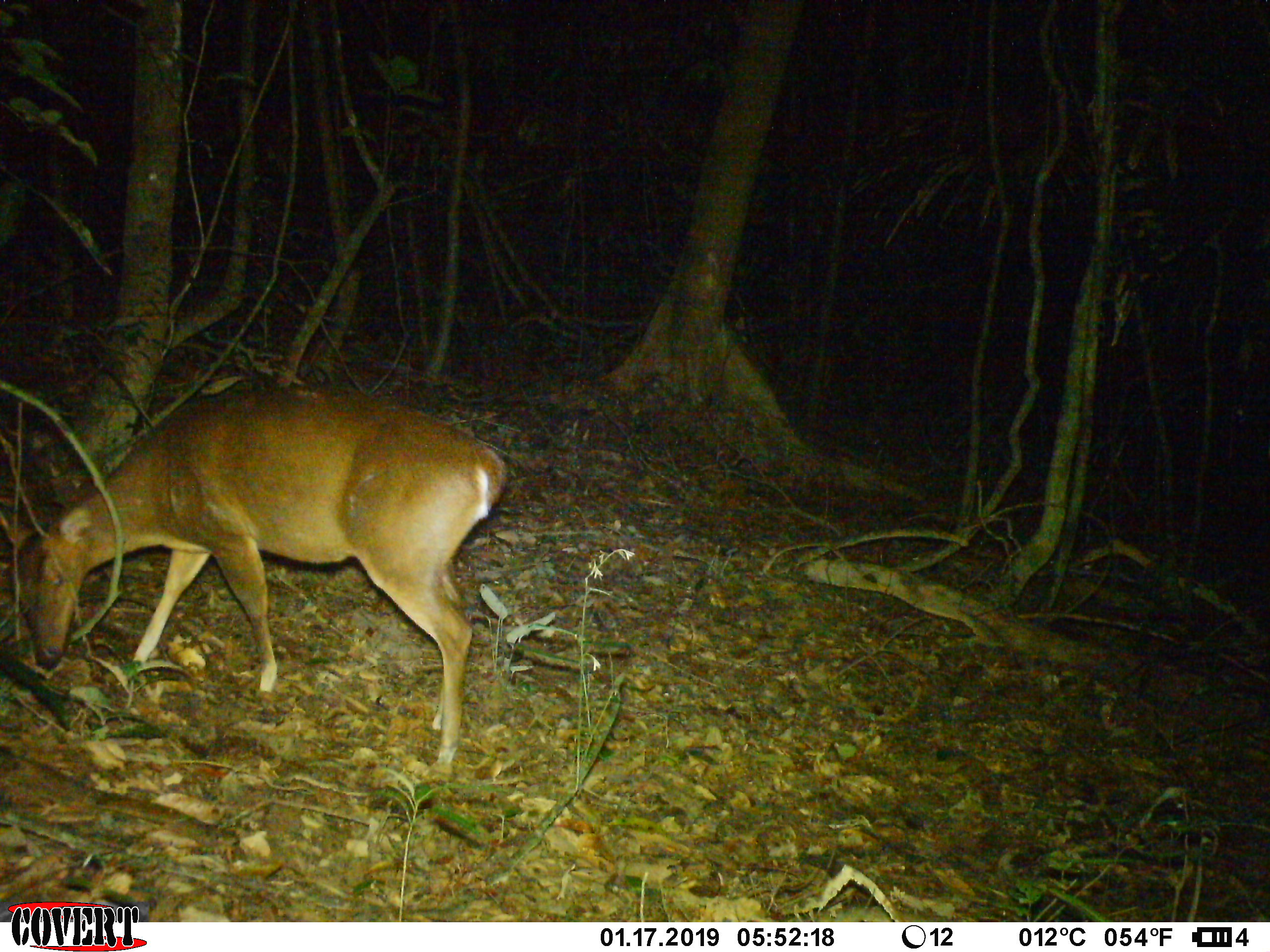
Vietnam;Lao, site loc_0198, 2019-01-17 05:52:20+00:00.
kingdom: Animalia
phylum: Chordata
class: Mammalia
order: Artiodactyla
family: Cervidae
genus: Muntiacus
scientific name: Muntiacus vuquangensis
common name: large-antlered muntjac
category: large antlered muntjac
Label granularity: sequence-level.